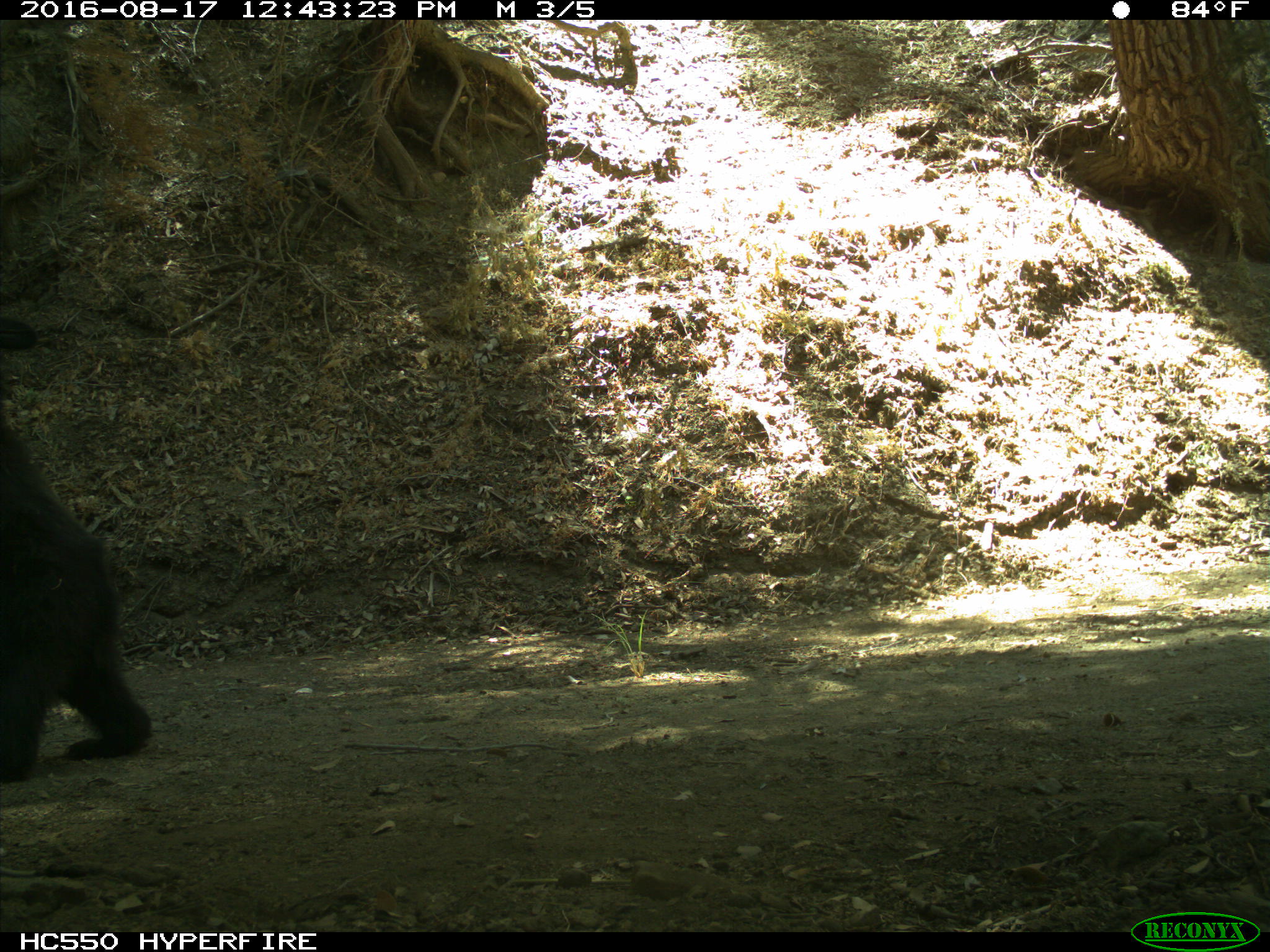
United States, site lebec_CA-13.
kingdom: Animalia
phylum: Chordata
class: Mammalia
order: Carnivora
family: Ursidae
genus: Ursus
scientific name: Ursus americanus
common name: american black bear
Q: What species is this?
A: Ursus americanus (american black bear).